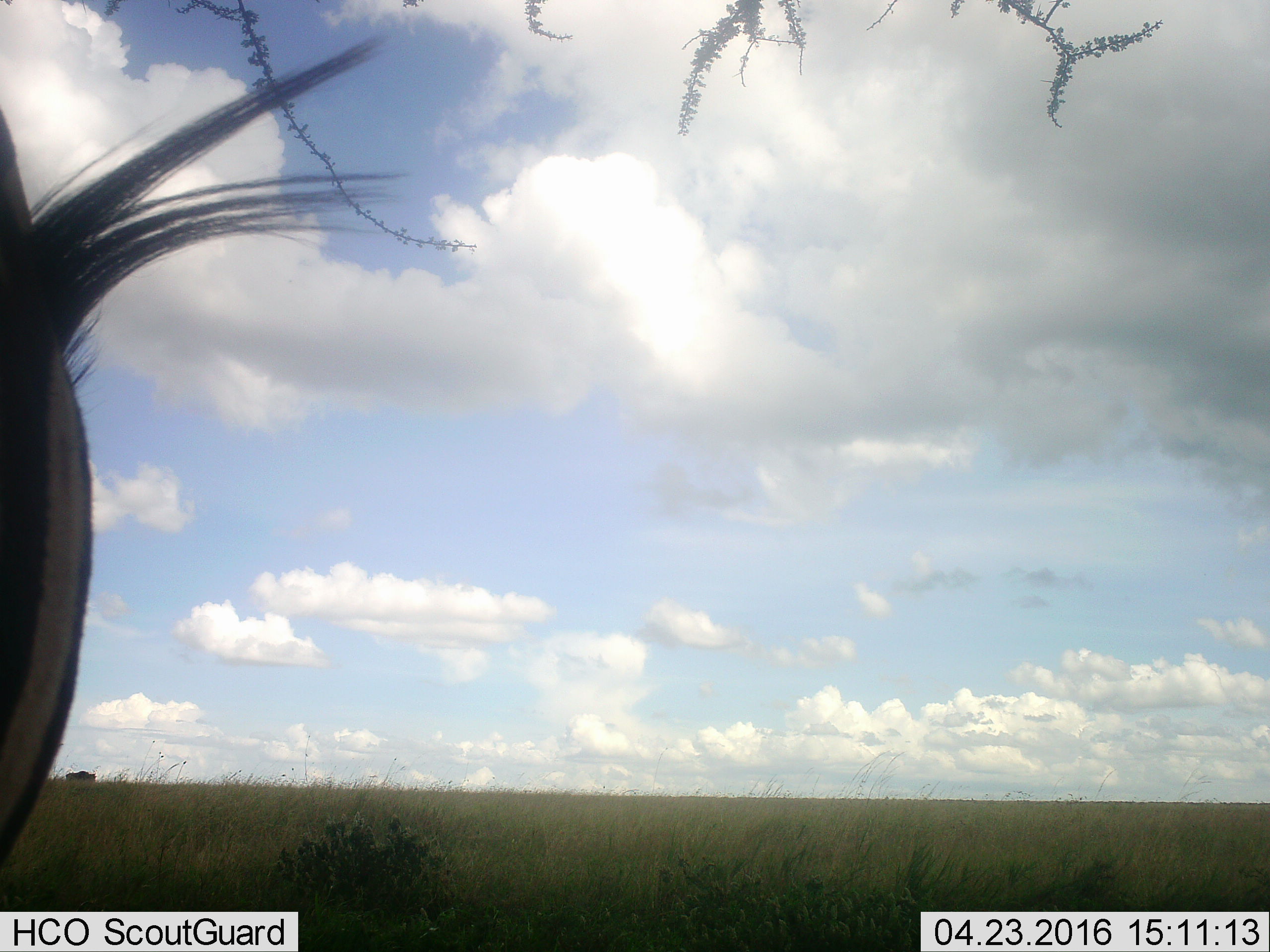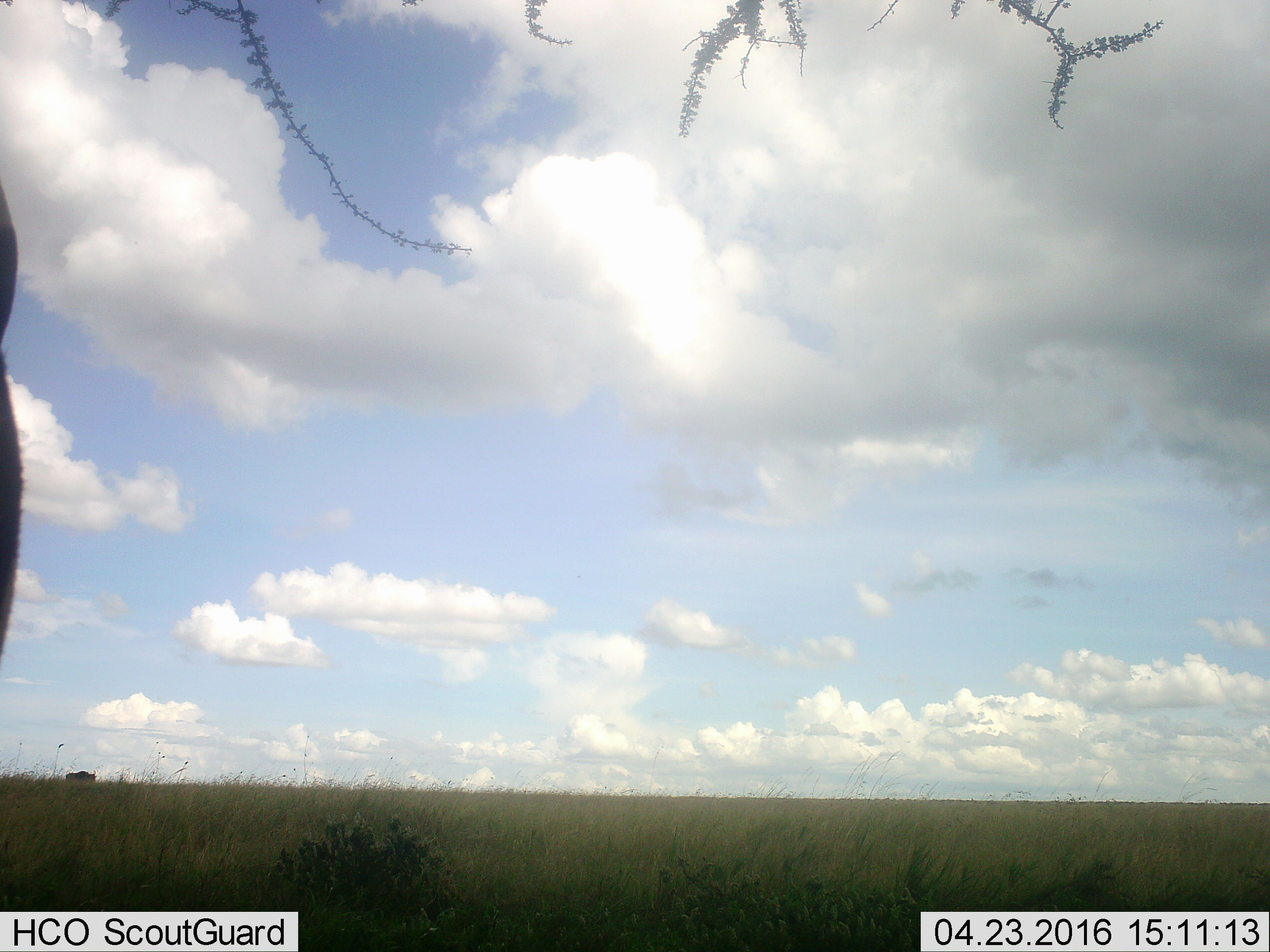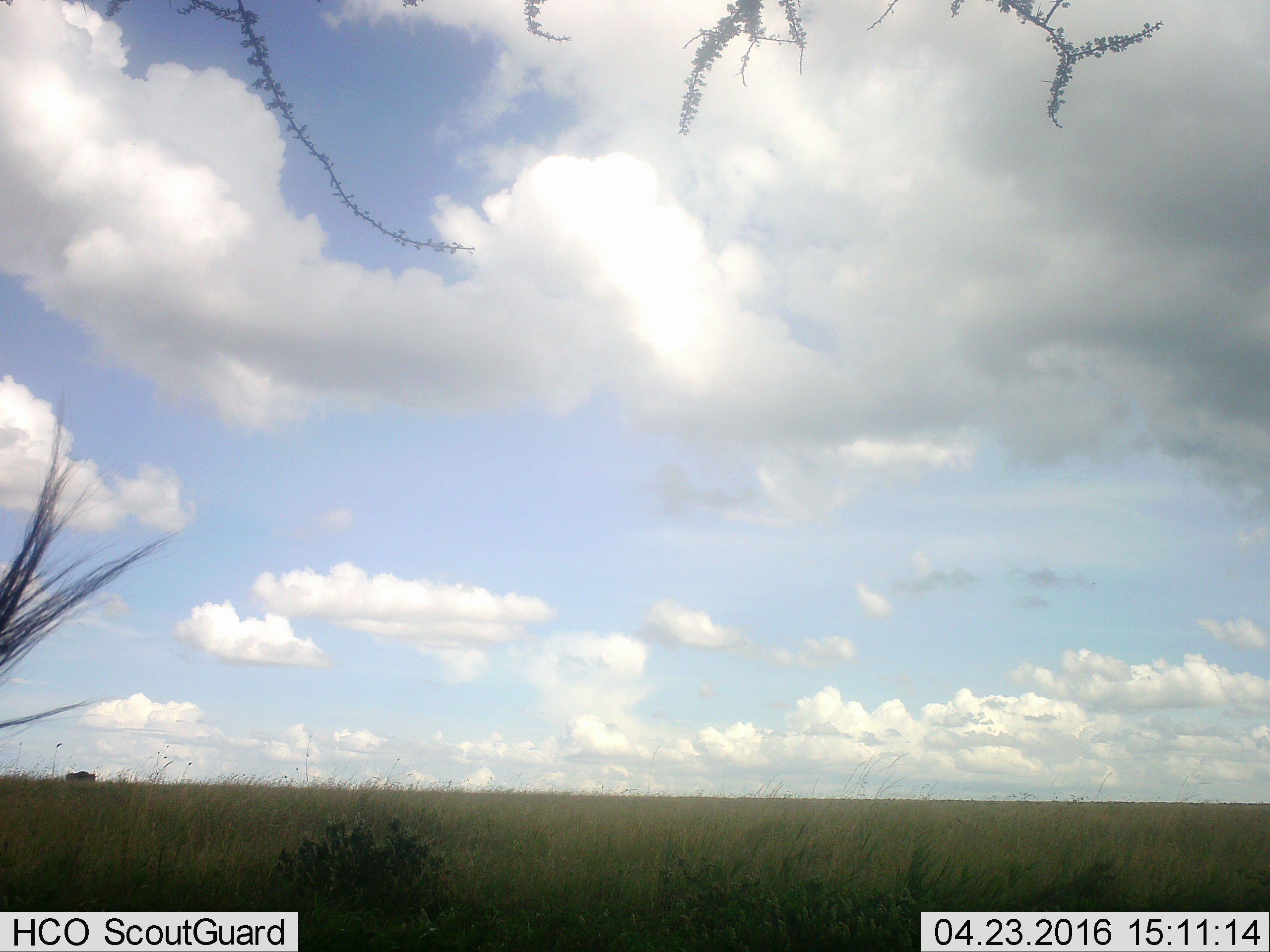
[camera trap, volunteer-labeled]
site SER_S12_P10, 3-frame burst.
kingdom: Animalia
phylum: Chordata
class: Mammalia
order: Perissodactyla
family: Equidae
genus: Equus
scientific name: Equus quagga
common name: plains zebra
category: zebraplains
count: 1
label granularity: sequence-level